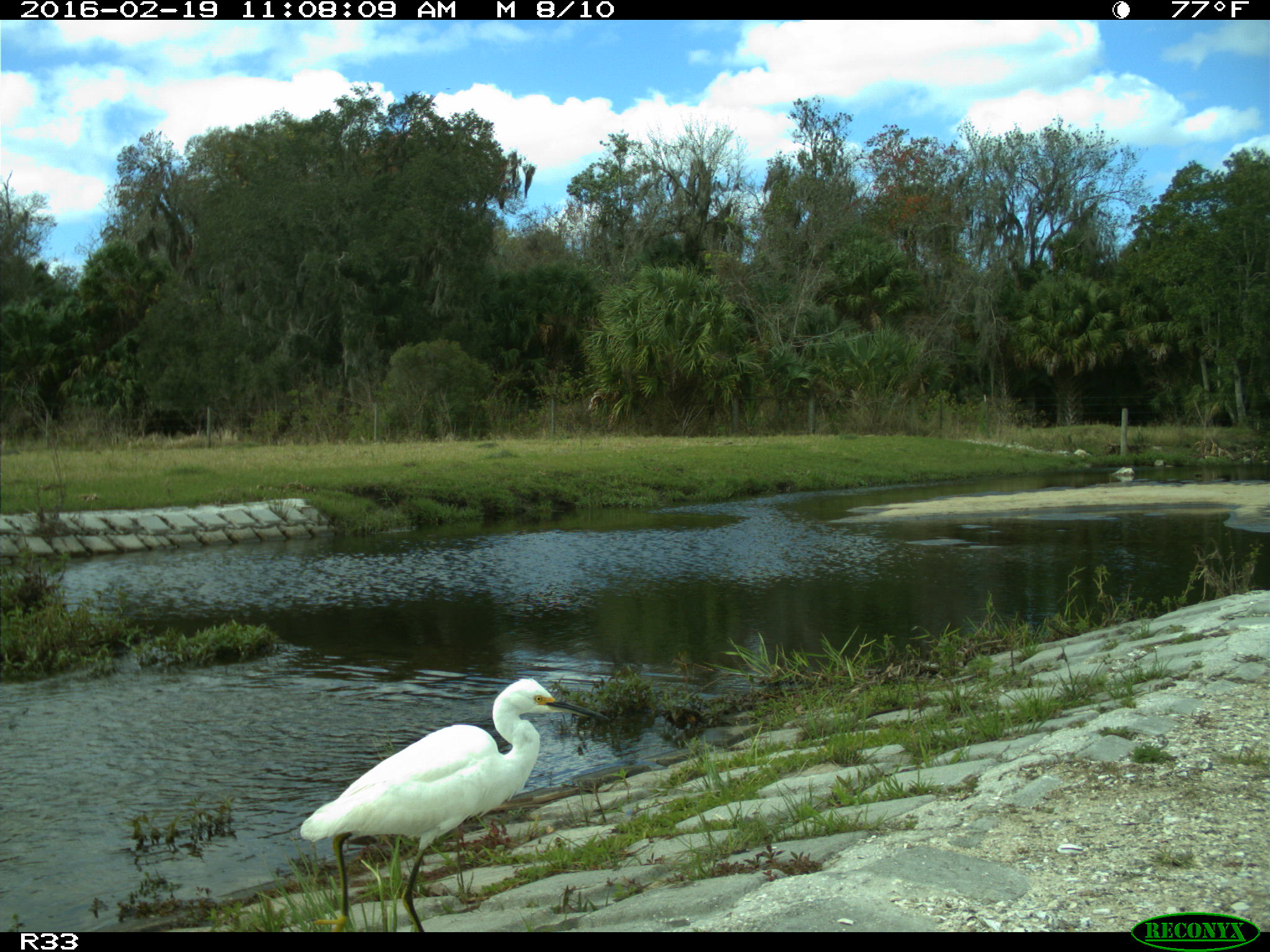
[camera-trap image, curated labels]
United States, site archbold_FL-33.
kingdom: Animalia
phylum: Chordata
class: Aves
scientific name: Aves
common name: birds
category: unidentified bird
Unidentified bird (birds) (Aves).